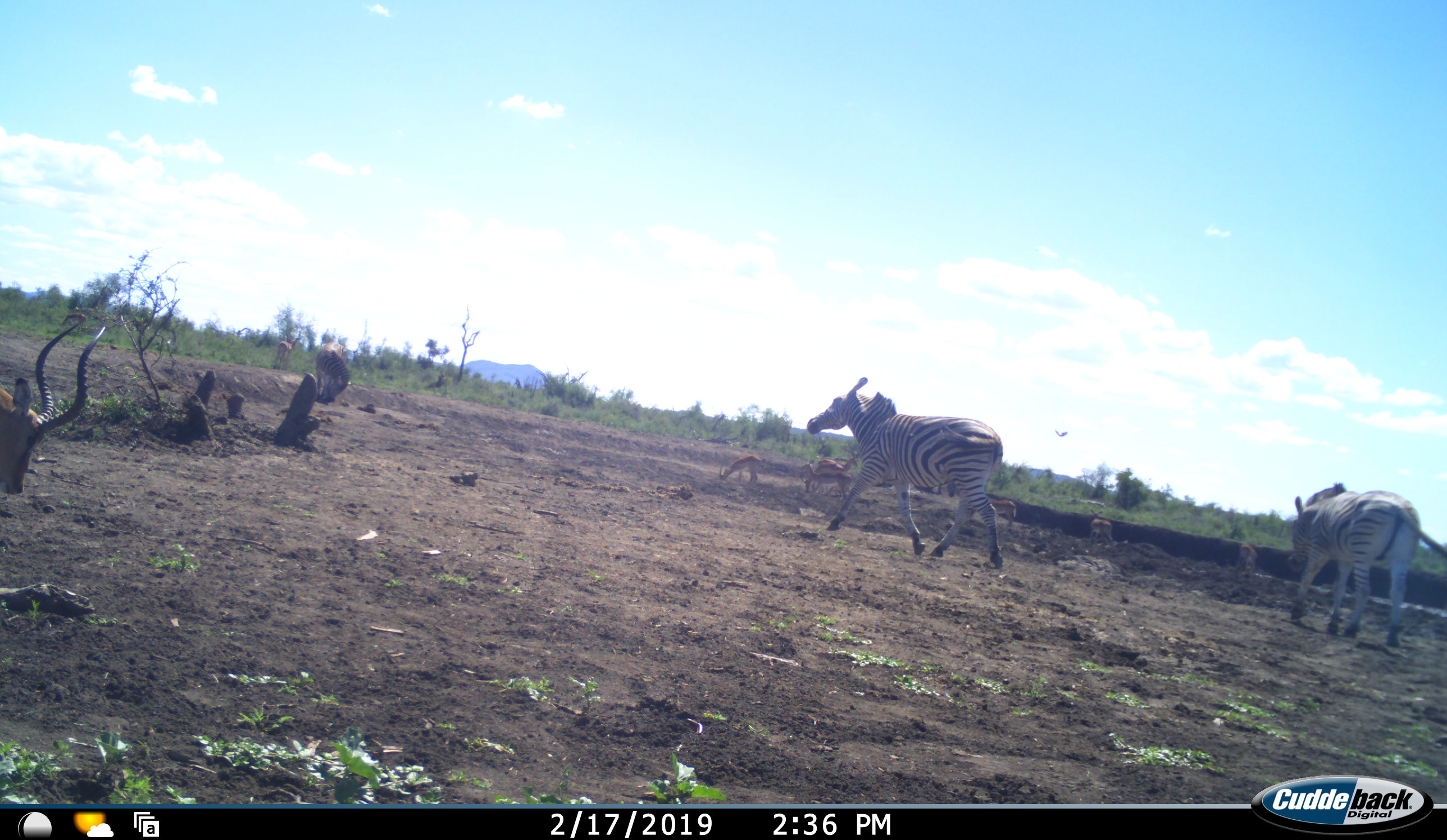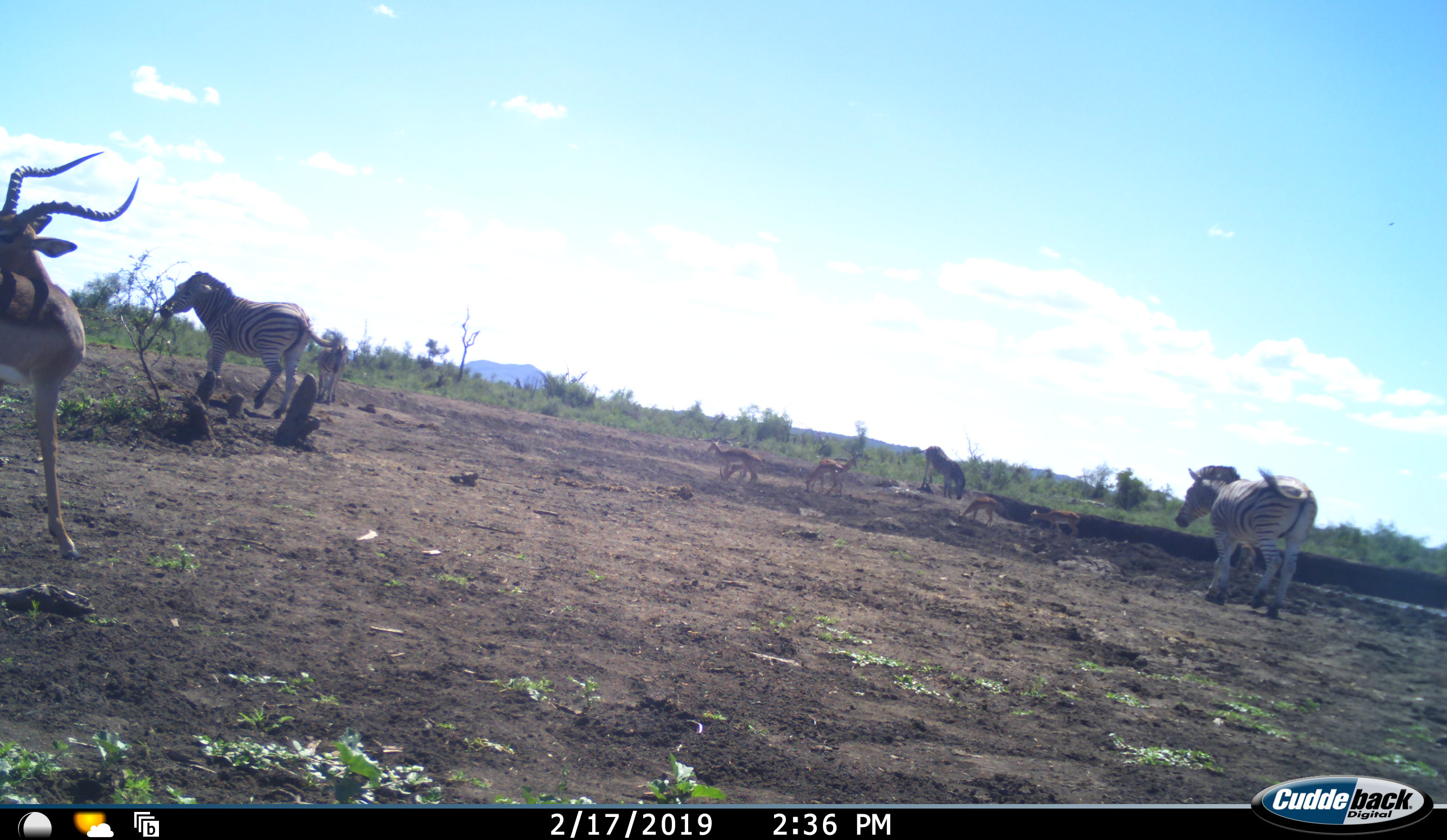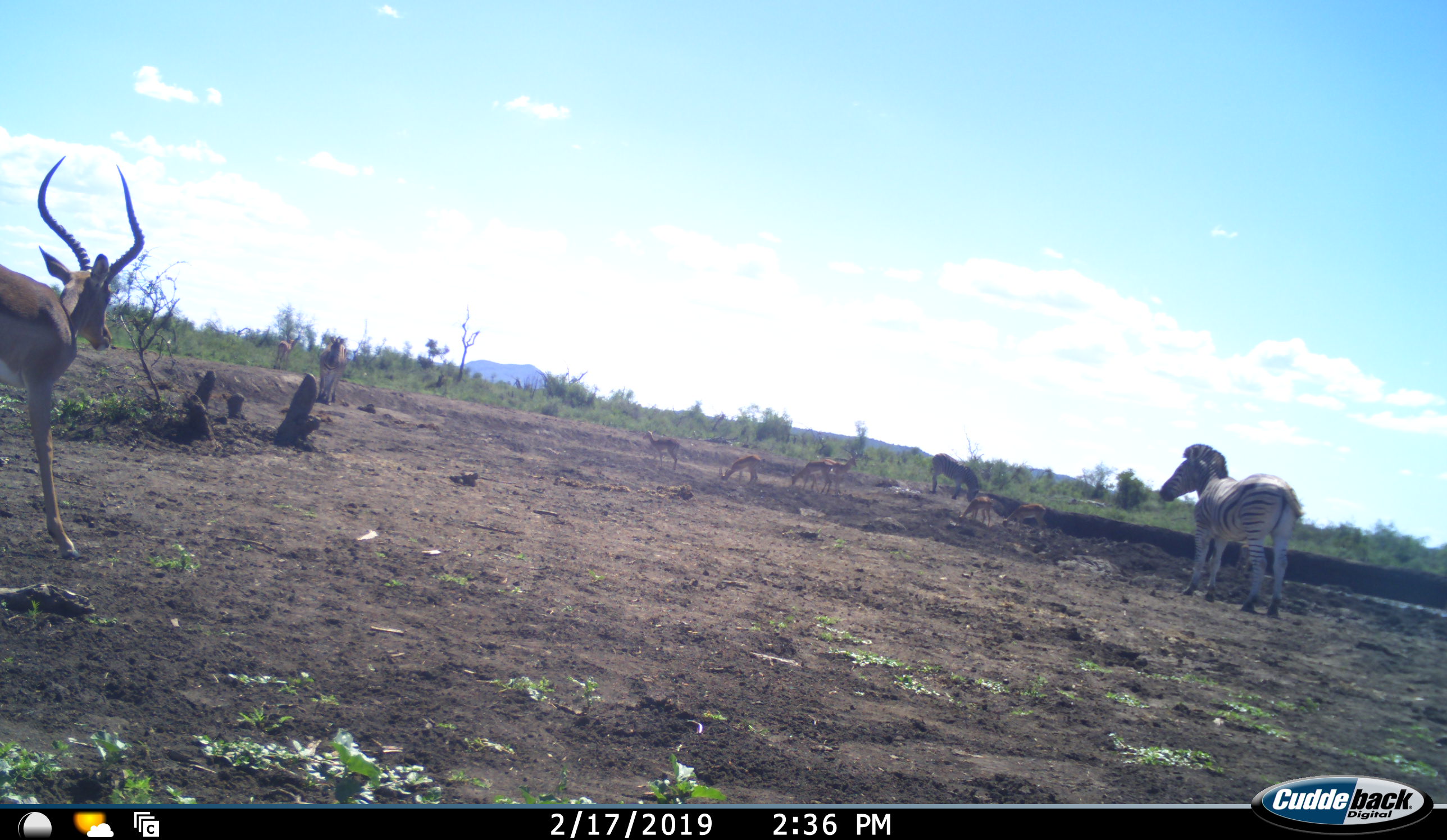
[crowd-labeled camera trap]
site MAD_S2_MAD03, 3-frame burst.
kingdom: Animalia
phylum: Chordata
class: Mammalia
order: Artiodactyla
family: Bovidae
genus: Aepyceros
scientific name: Aepyceros melampus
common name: impala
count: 5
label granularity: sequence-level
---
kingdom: Animalia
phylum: Chordata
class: Mammalia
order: Perissodactyla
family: Equidae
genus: Equus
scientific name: Equus quagga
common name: plains zebra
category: zebraplains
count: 4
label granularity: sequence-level